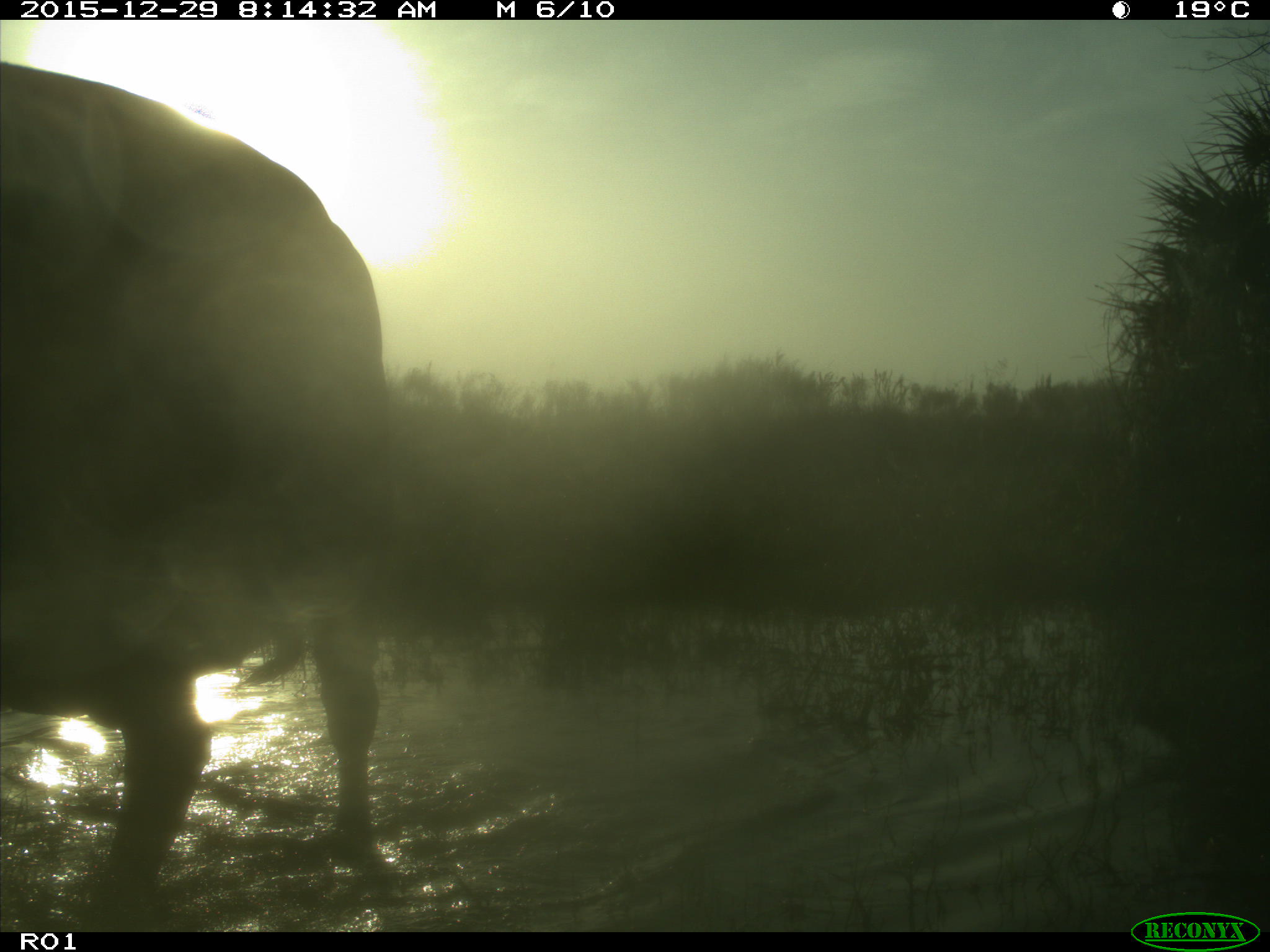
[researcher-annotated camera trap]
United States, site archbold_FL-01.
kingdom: Animalia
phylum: Chordata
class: Mammalia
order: Artiodactyla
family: Bovidae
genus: Bos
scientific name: Bos taurus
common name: domestic cow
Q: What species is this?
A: Bos taurus (domestic cow).